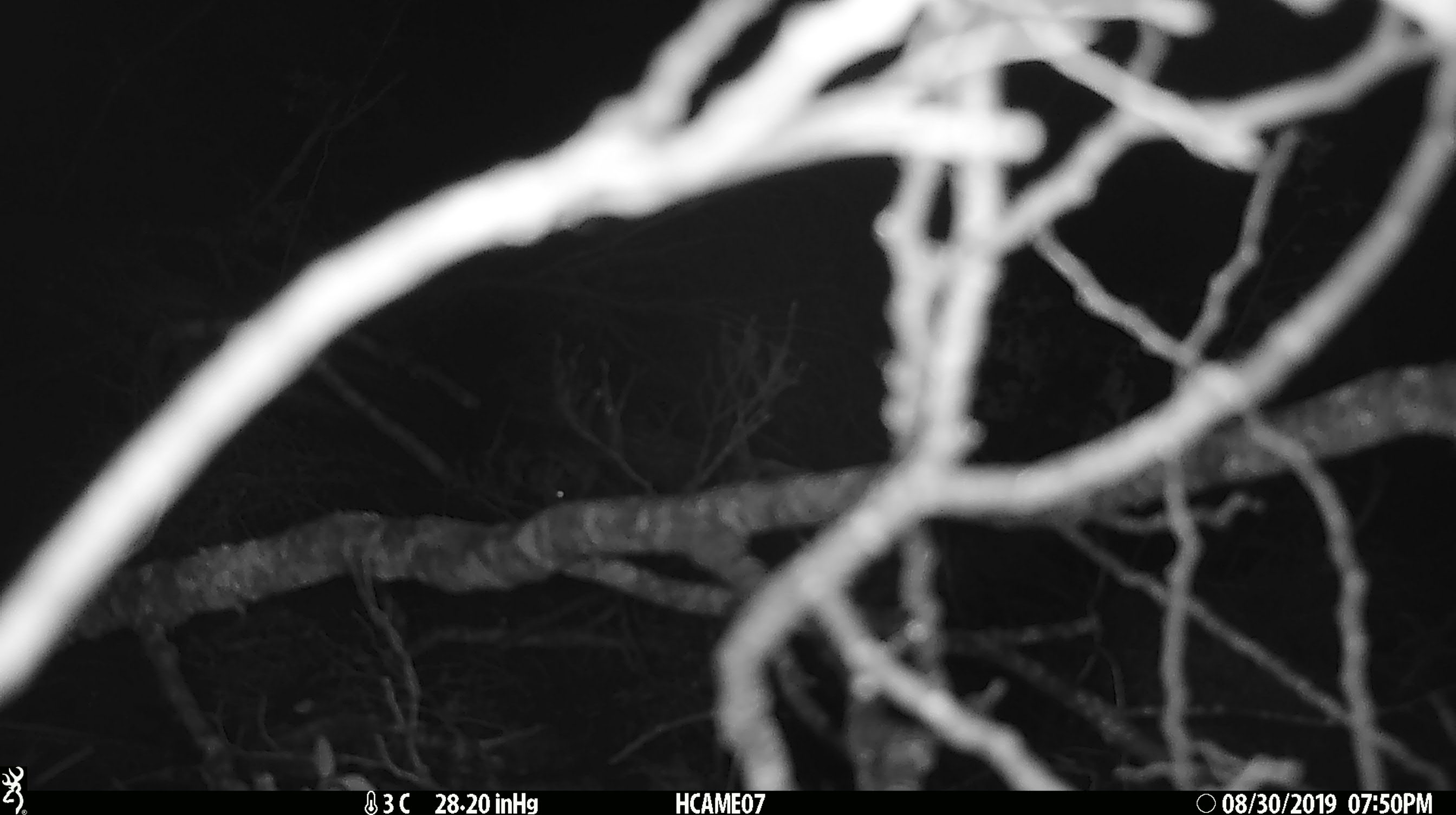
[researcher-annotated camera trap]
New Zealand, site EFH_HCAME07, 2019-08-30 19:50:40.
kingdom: Animalia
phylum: Chordata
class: Mammalia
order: Rodentia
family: Muridae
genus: Mus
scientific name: Mus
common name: mouse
Mouse (Mus).